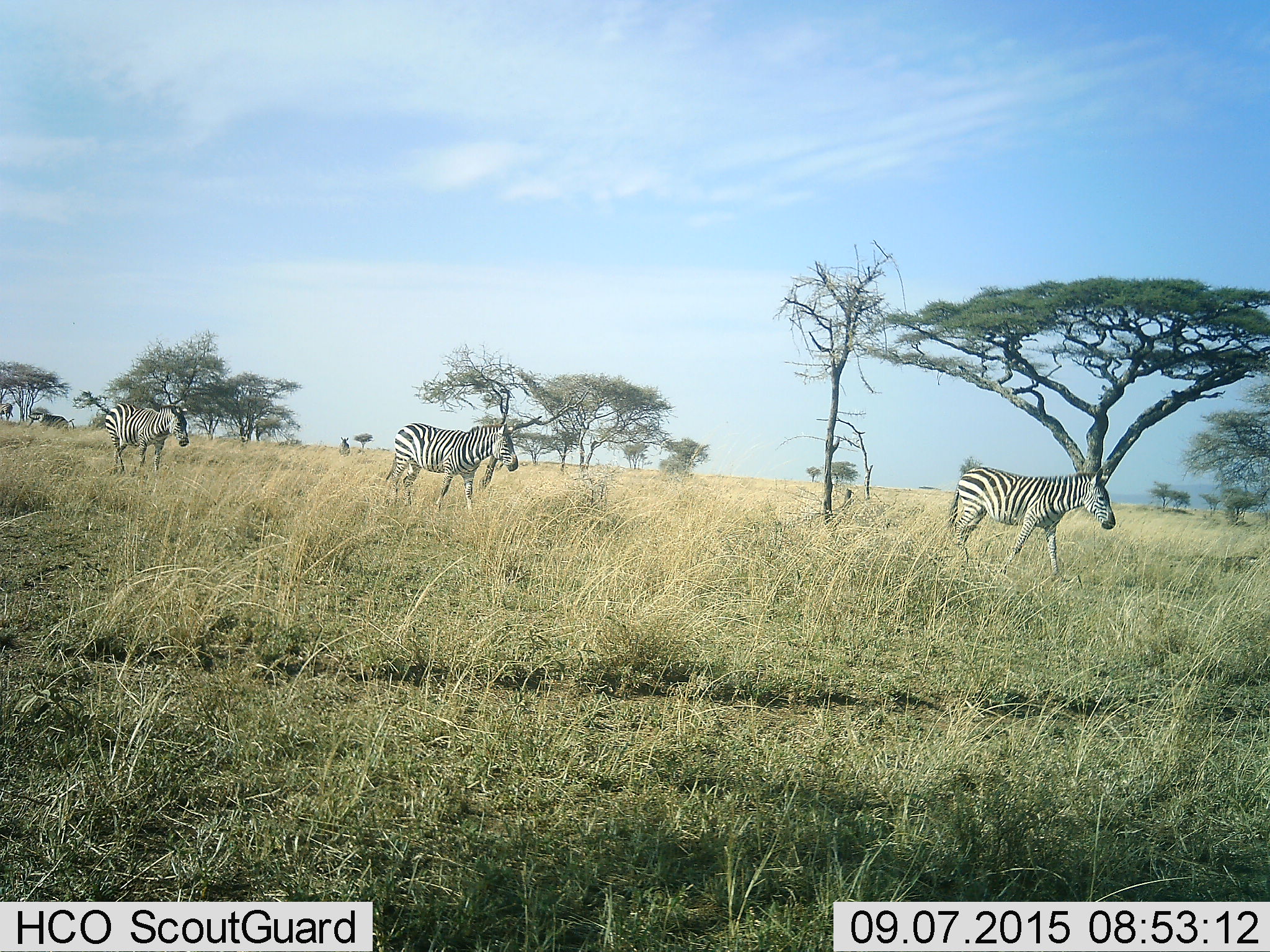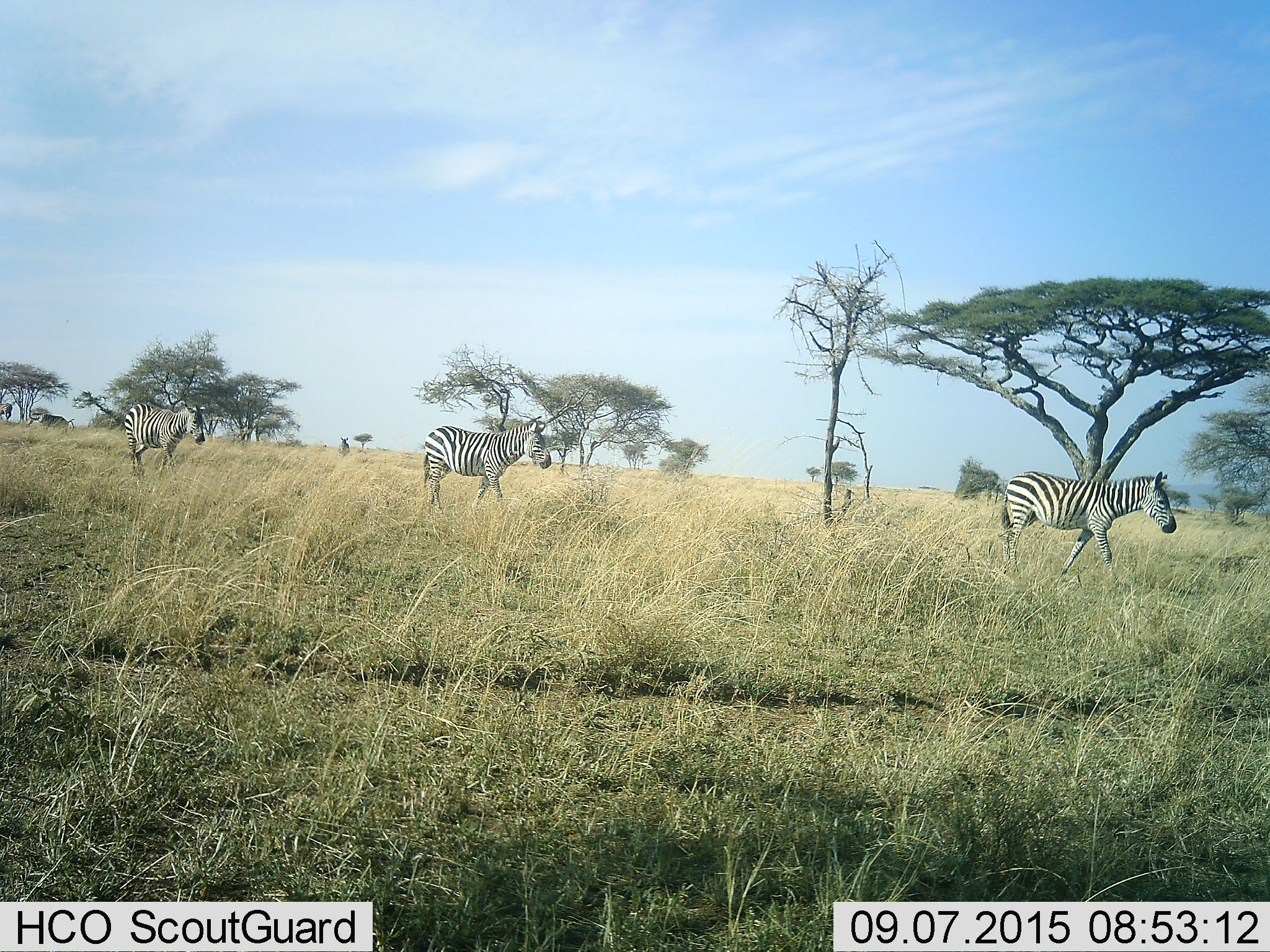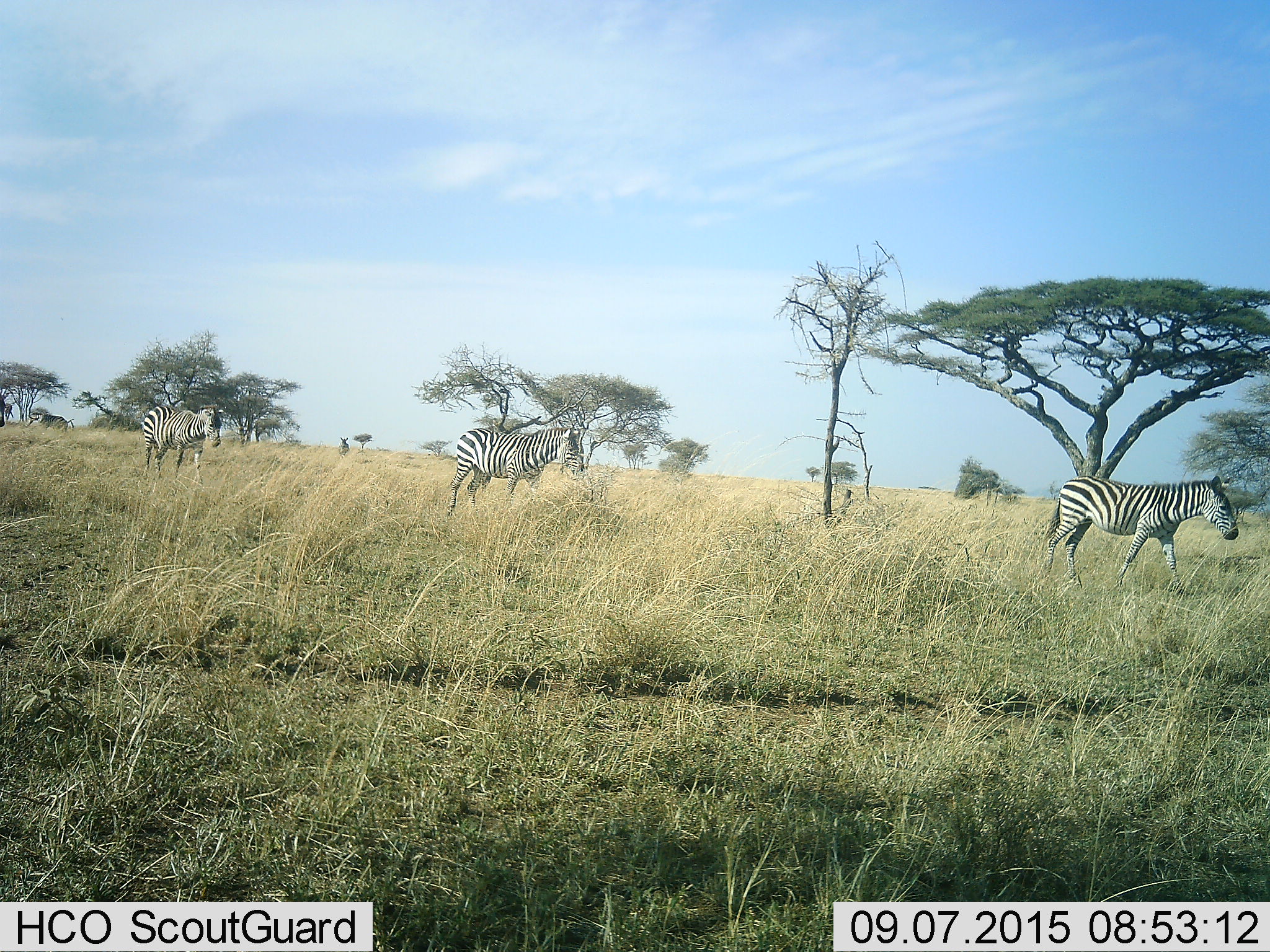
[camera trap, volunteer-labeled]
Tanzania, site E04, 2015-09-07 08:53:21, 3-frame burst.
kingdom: Animalia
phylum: Chordata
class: Mammalia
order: Perissodactyla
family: Equidae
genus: Equus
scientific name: Equus quagga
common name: plains zebra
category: zebra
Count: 6.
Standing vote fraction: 39%.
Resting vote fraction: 0%.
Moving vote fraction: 100%.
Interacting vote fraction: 0%.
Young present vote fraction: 0%.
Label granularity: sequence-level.